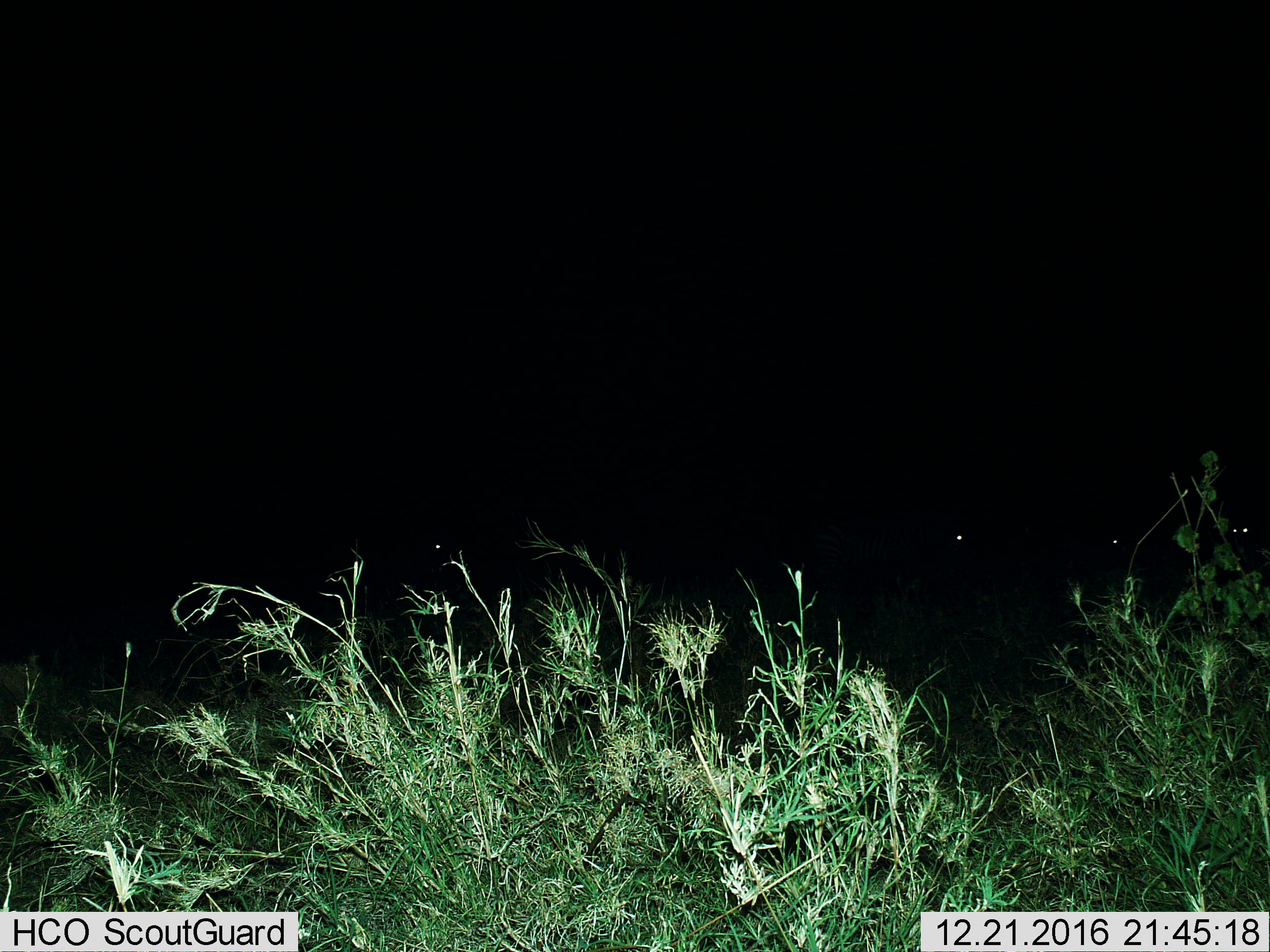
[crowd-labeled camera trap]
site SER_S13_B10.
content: unidentified animal